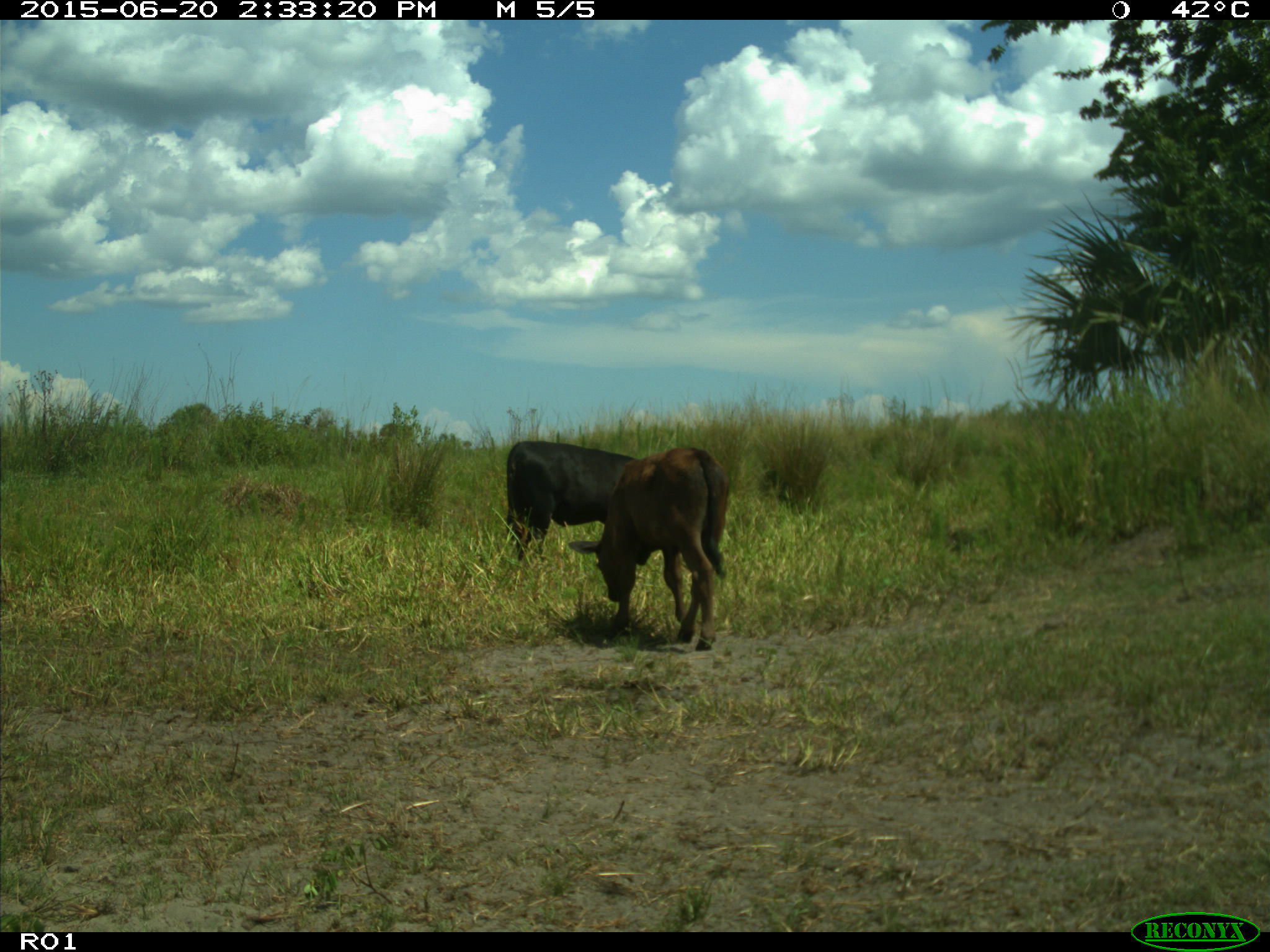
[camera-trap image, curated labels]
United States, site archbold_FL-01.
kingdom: Animalia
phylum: Chordata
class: Mammalia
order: Artiodactyla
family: Bovidae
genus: Bos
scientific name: Bos taurus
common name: domestic cow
Bos taurus (domestic cow).